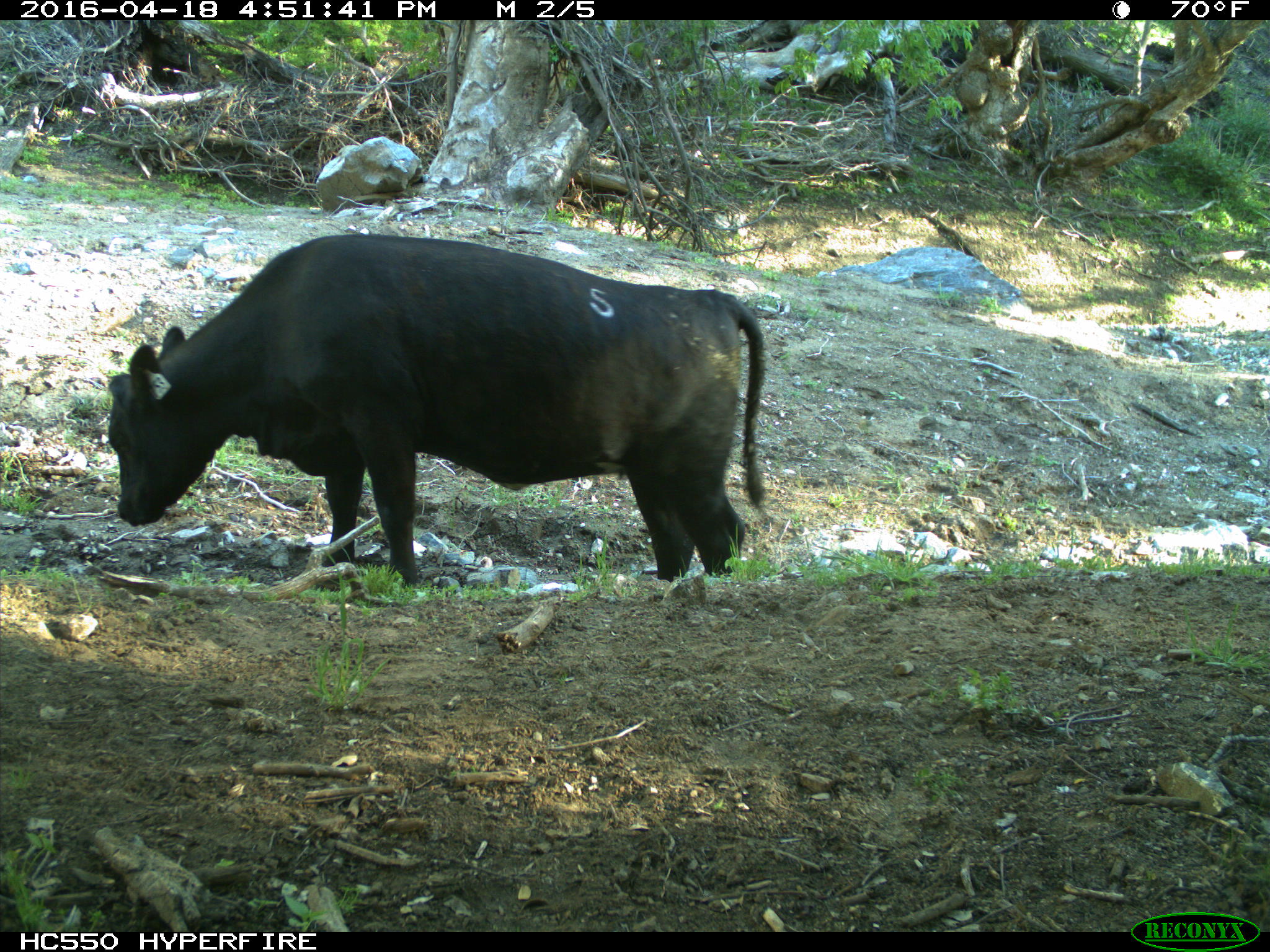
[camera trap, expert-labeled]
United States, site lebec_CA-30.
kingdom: Animalia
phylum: Chordata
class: Mammalia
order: Artiodactyla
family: Bovidae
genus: Bos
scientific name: Bos taurus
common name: domestic cow